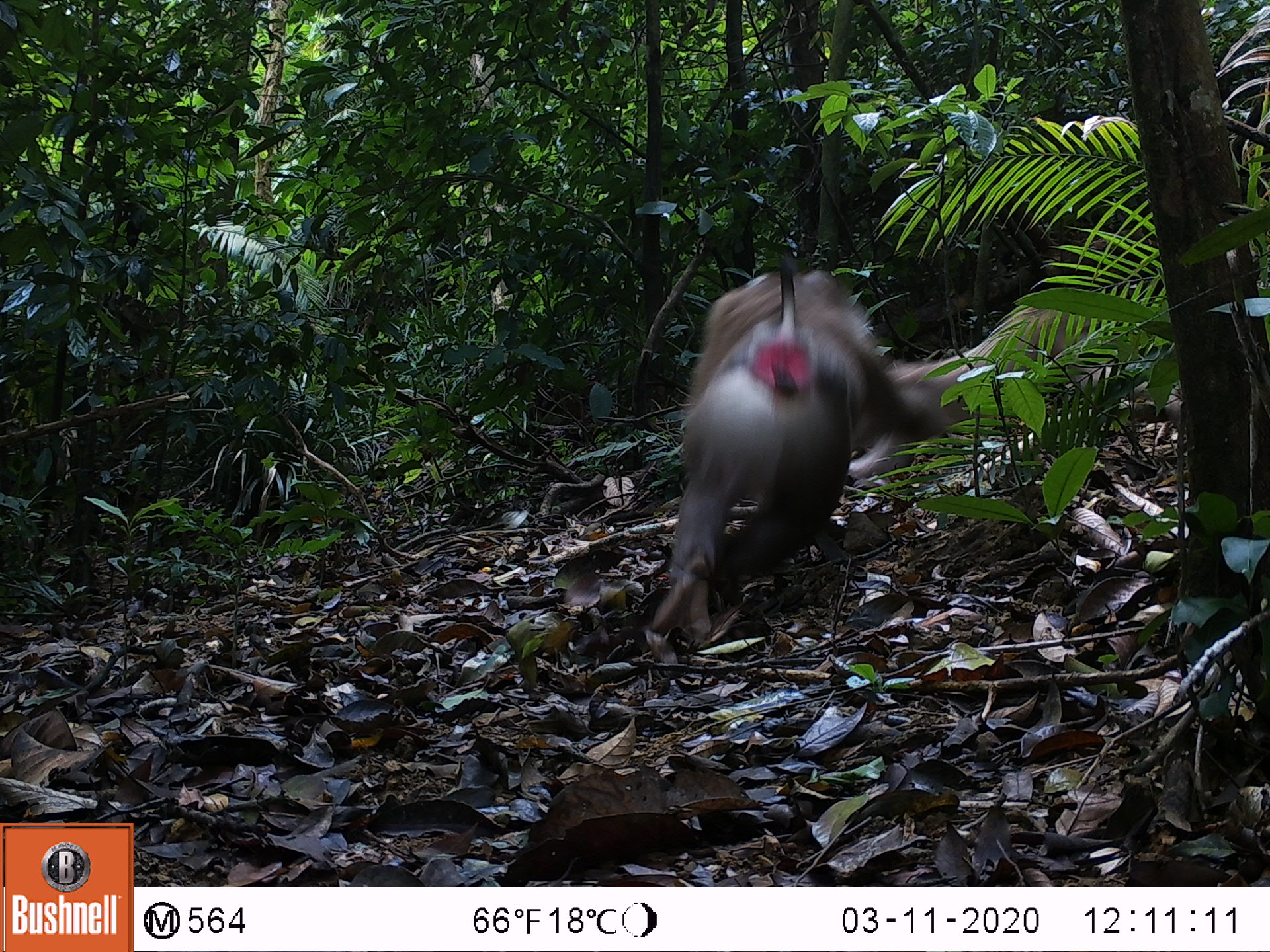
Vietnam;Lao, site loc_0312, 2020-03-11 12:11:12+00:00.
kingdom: Animalia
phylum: Chordata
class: Mammalia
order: Primates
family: Cercopithecidae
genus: Macaca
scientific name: Macaca nemestrina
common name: pig-tailed macaque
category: pig tailed macaque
Pig tailed macaque (pig-tailed macaque) (Macaca nemestrina). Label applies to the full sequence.